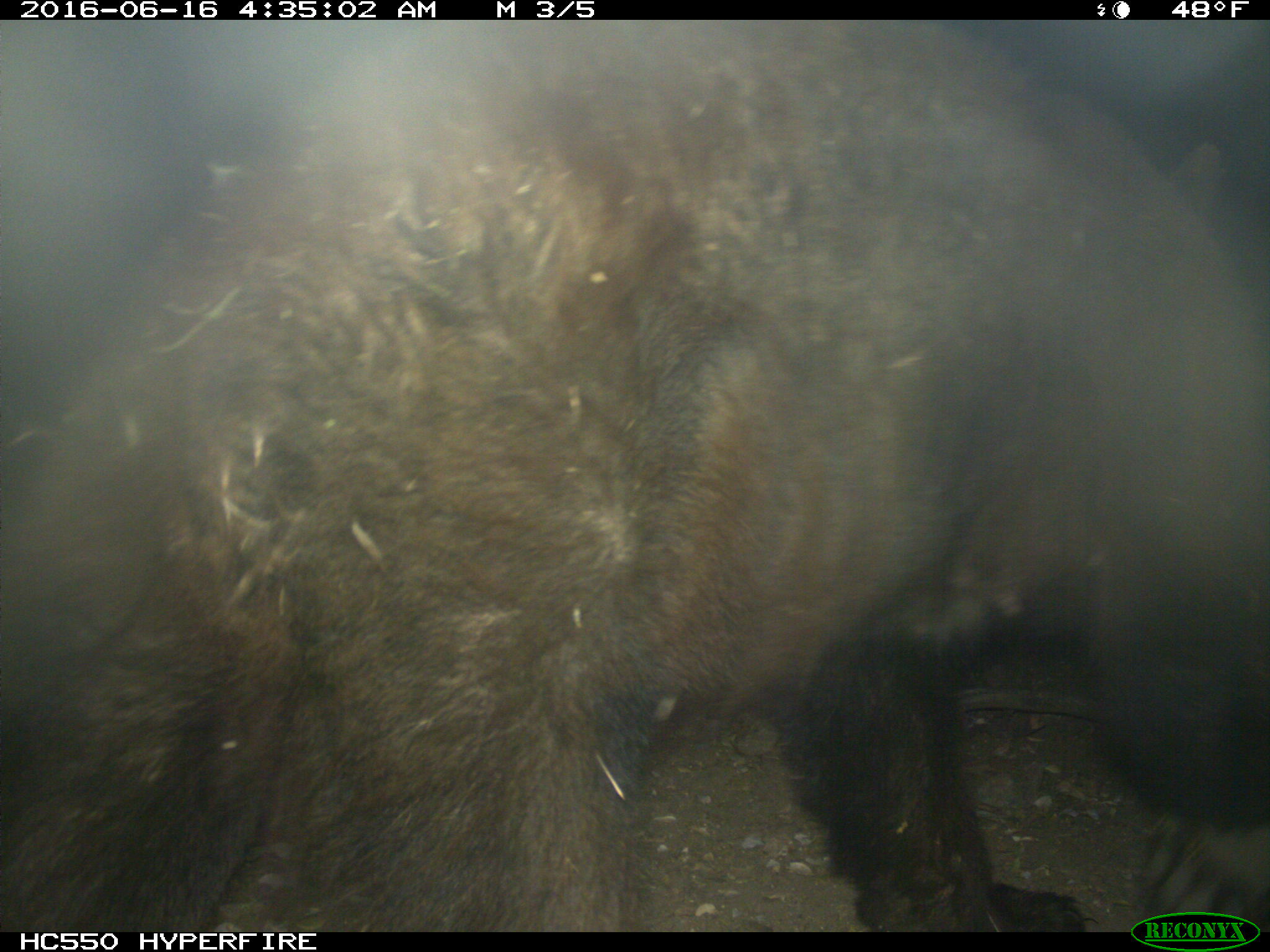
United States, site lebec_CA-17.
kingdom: Animalia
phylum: Chordata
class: Mammalia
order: Carnivora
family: Ursidae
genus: Ursus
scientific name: Ursus americanus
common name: american black bear